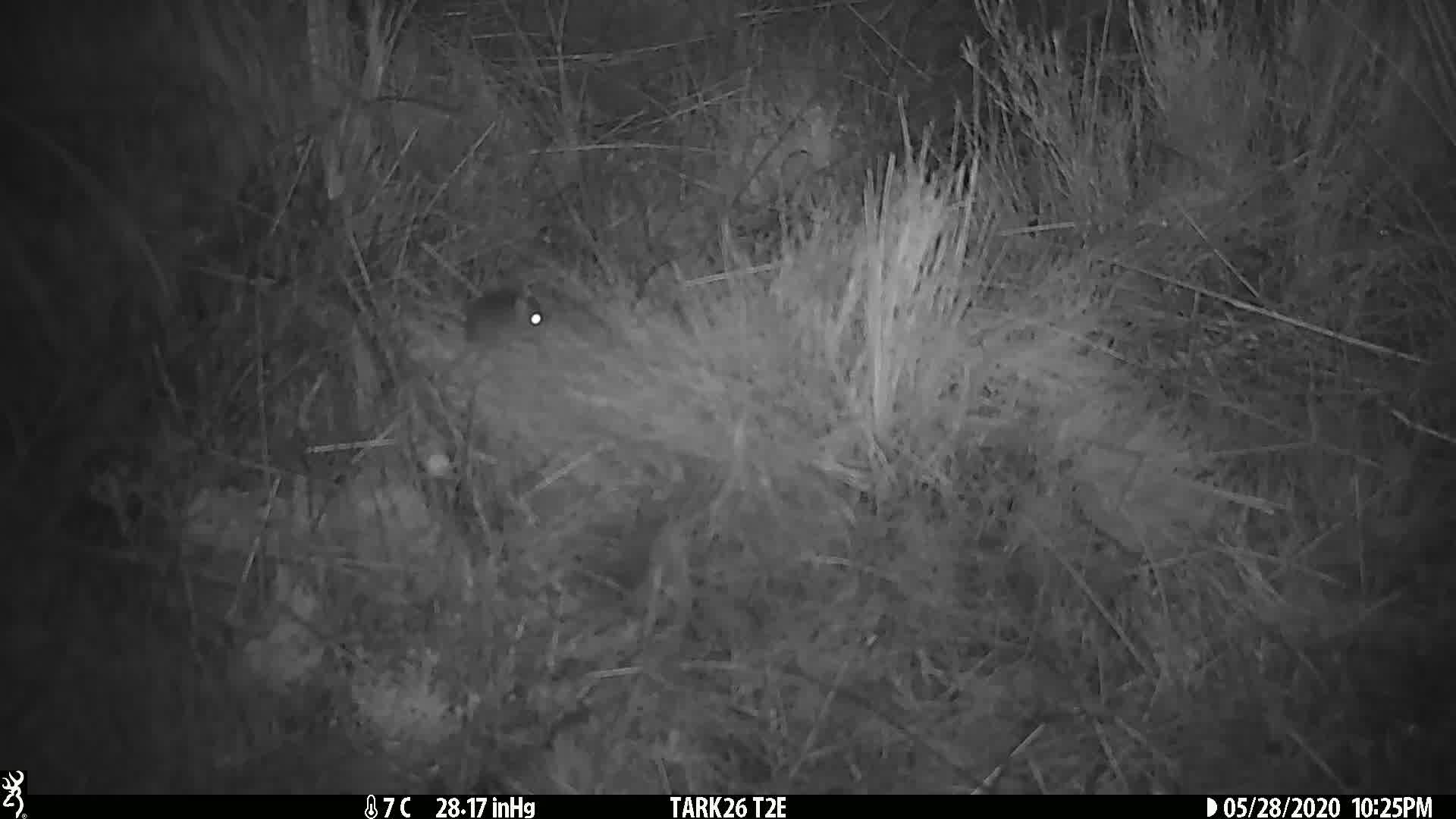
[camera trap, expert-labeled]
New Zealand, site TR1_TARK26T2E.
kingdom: Animalia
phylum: Chordata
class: Mammalia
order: Rodentia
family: Muridae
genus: Mus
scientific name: Mus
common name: mouse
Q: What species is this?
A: Mouse (Mus).